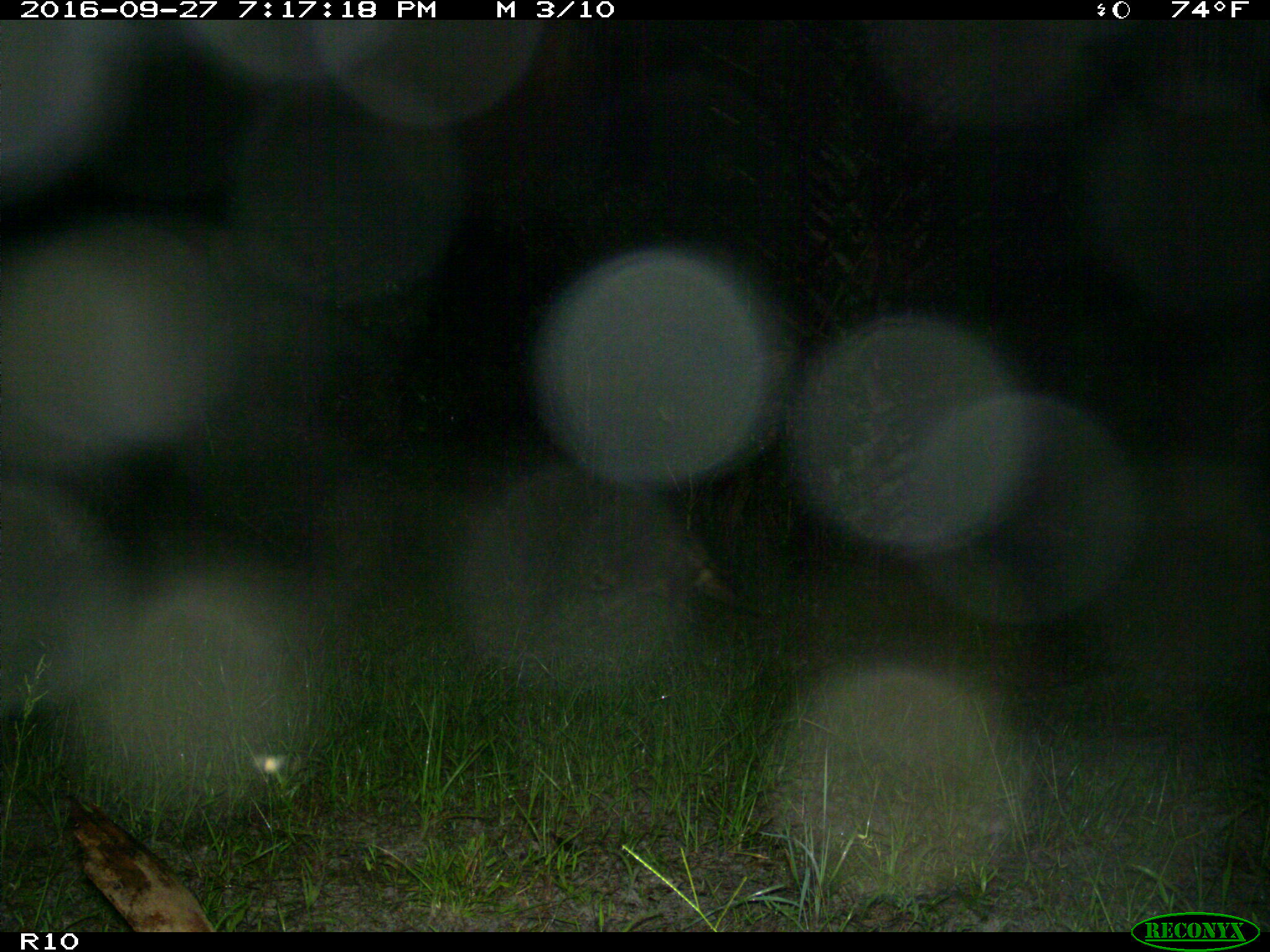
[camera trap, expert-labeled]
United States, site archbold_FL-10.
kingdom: Animalia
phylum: Chordata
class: Mammalia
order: Carnivora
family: Procyonidae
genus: Procyon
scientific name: Procyon lotor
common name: common raccoon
Procyon lotor (common raccoon).